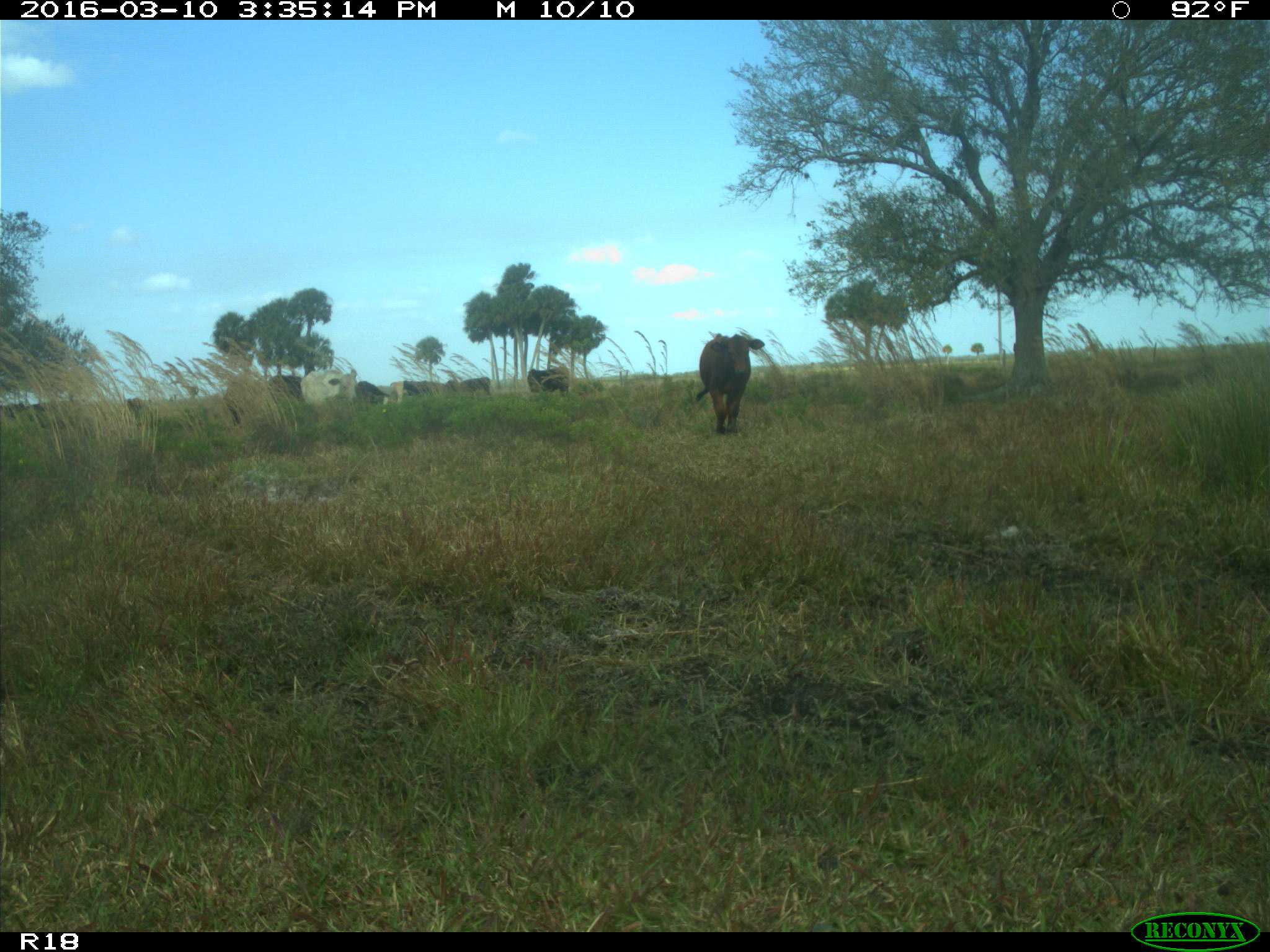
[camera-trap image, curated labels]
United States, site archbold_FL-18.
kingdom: Animalia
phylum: Chordata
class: Mammalia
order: Artiodactyla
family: Bovidae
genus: Bos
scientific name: Bos taurus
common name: domestic cow